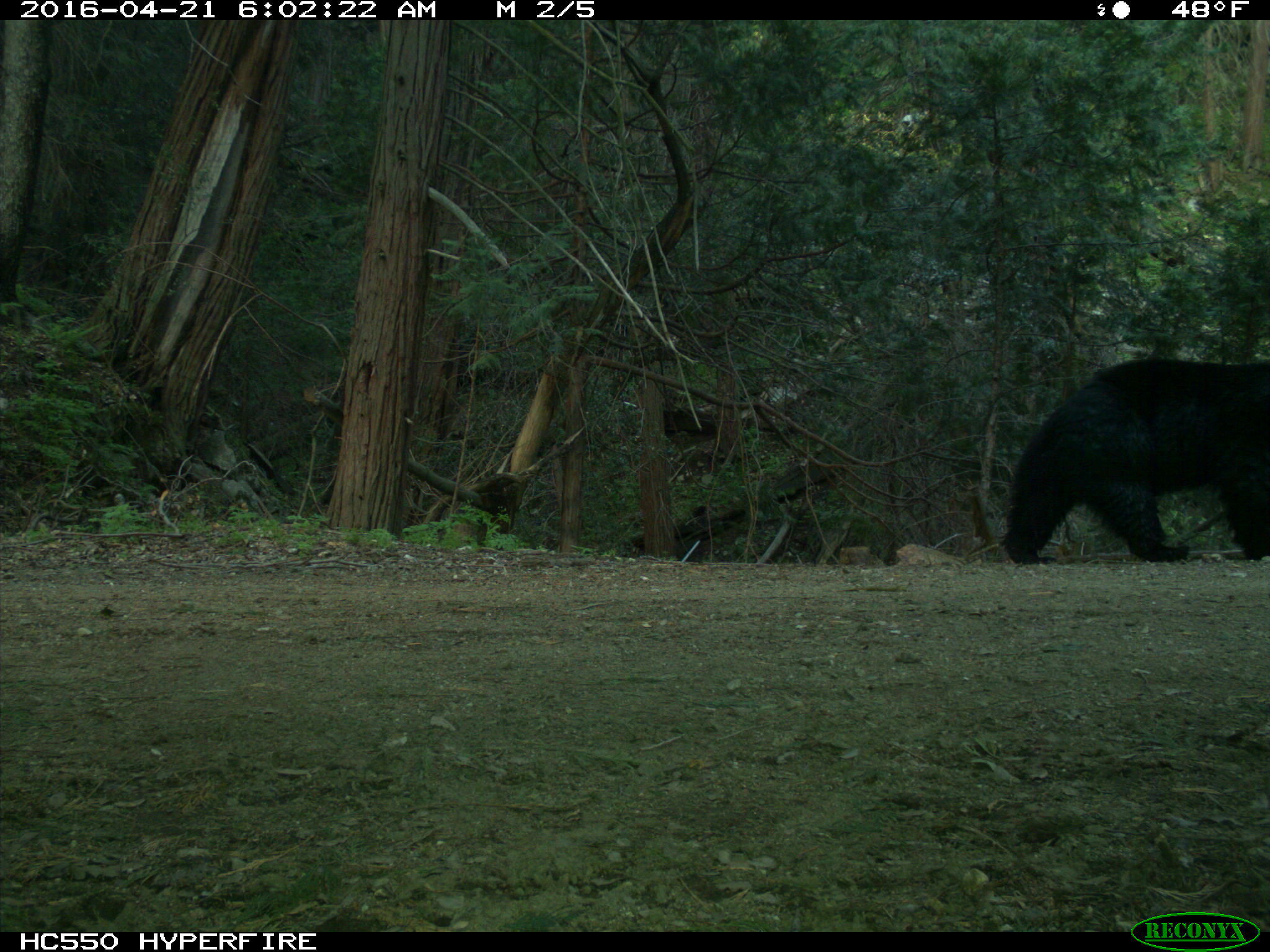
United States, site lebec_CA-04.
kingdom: Animalia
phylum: Chordata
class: Mammalia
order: Carnivora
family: Ursidae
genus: Ursus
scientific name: Ursus americanus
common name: american black bear